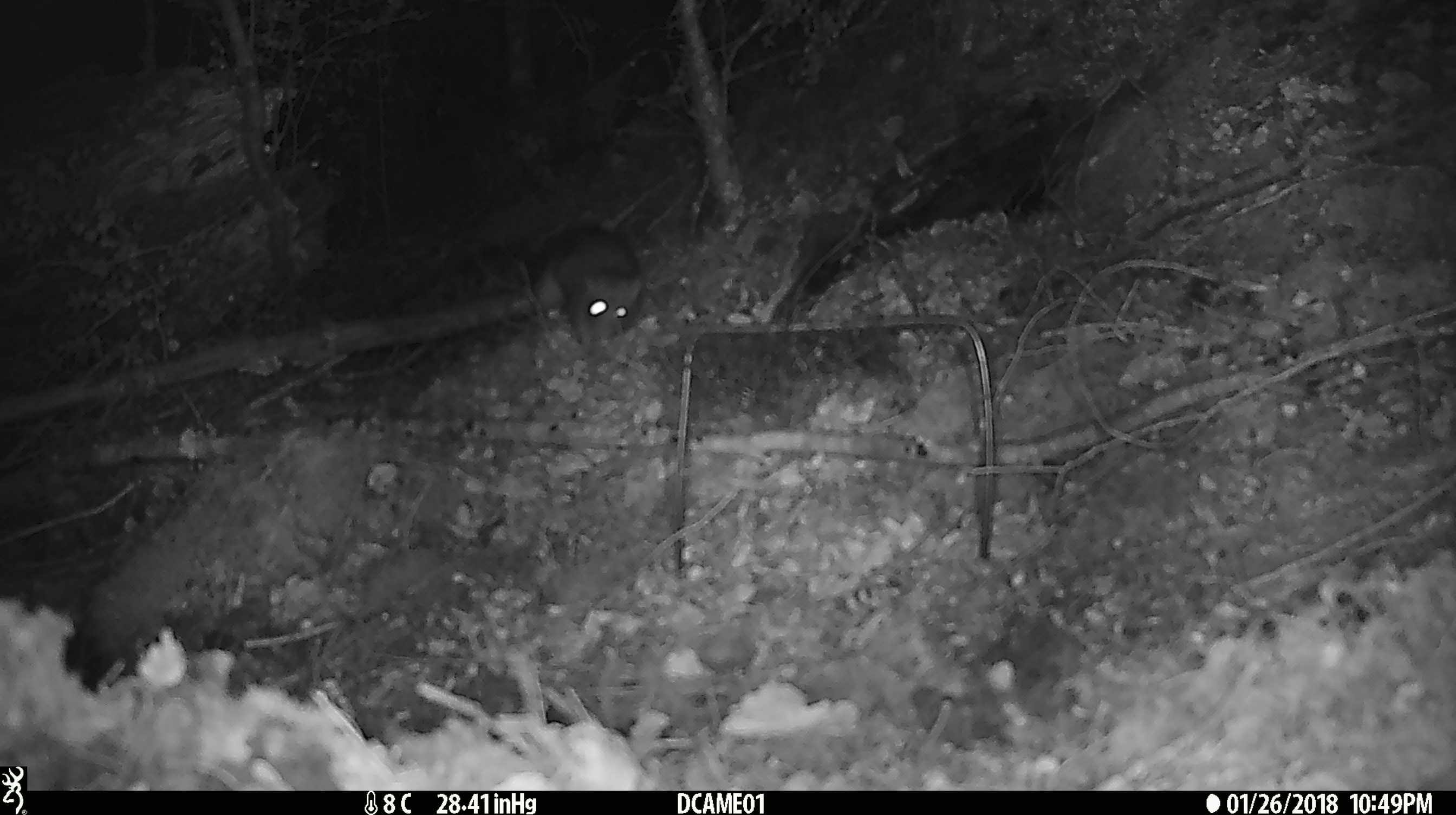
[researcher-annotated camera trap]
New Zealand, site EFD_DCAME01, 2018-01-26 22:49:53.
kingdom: Animalia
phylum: Chordata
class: Mammalia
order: Rodentia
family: Muridae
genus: Rattus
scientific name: Rattus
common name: rat